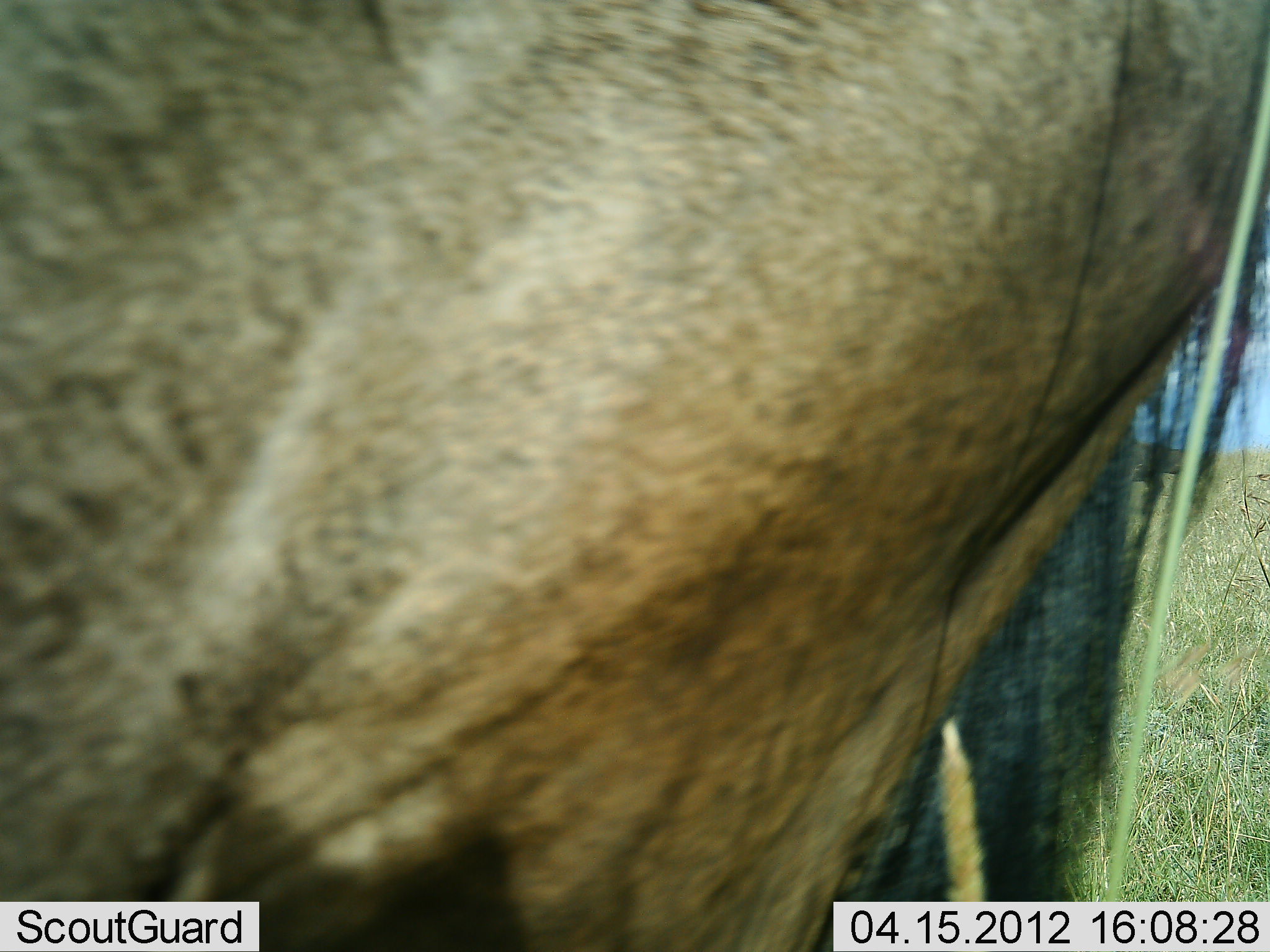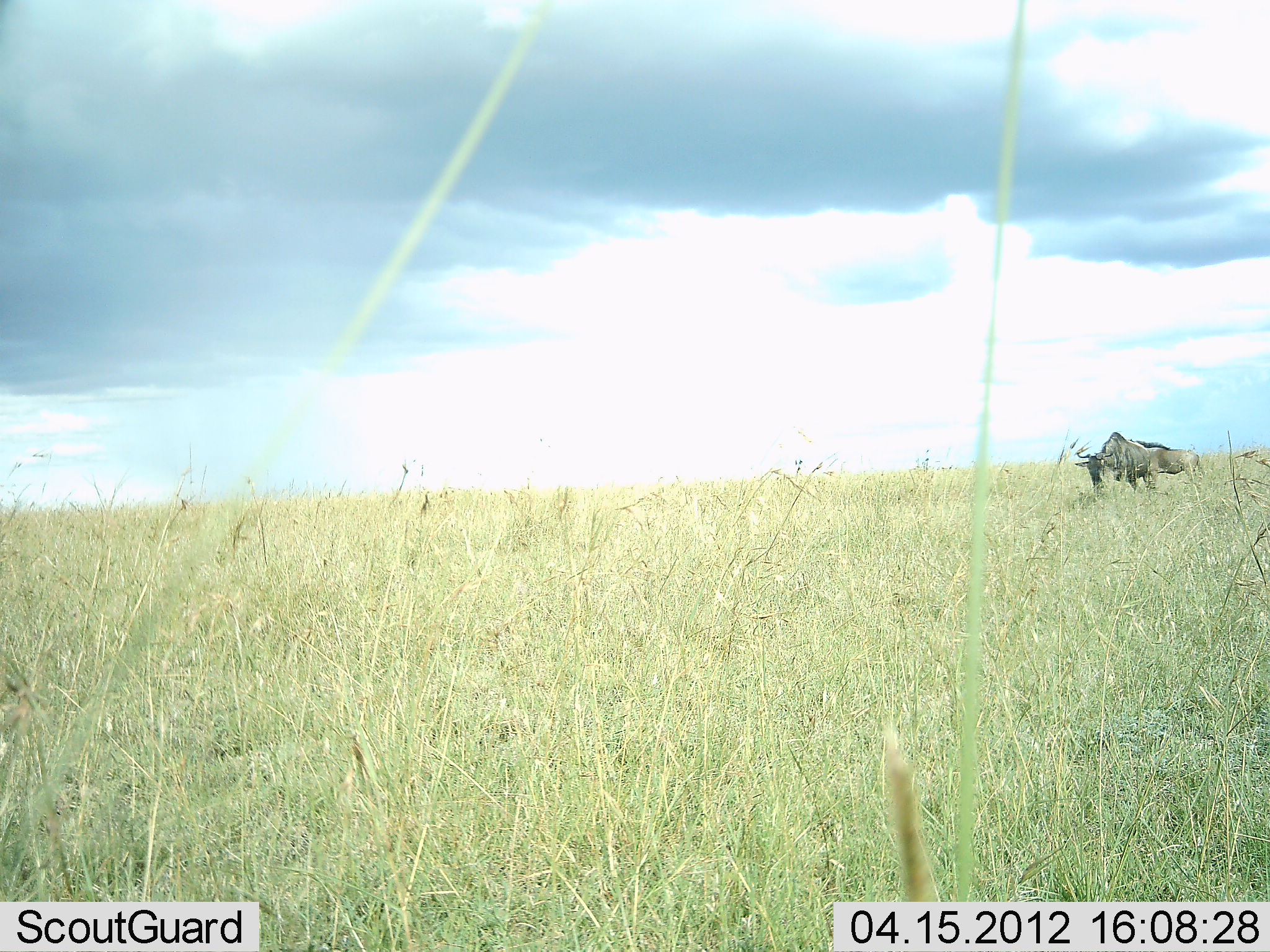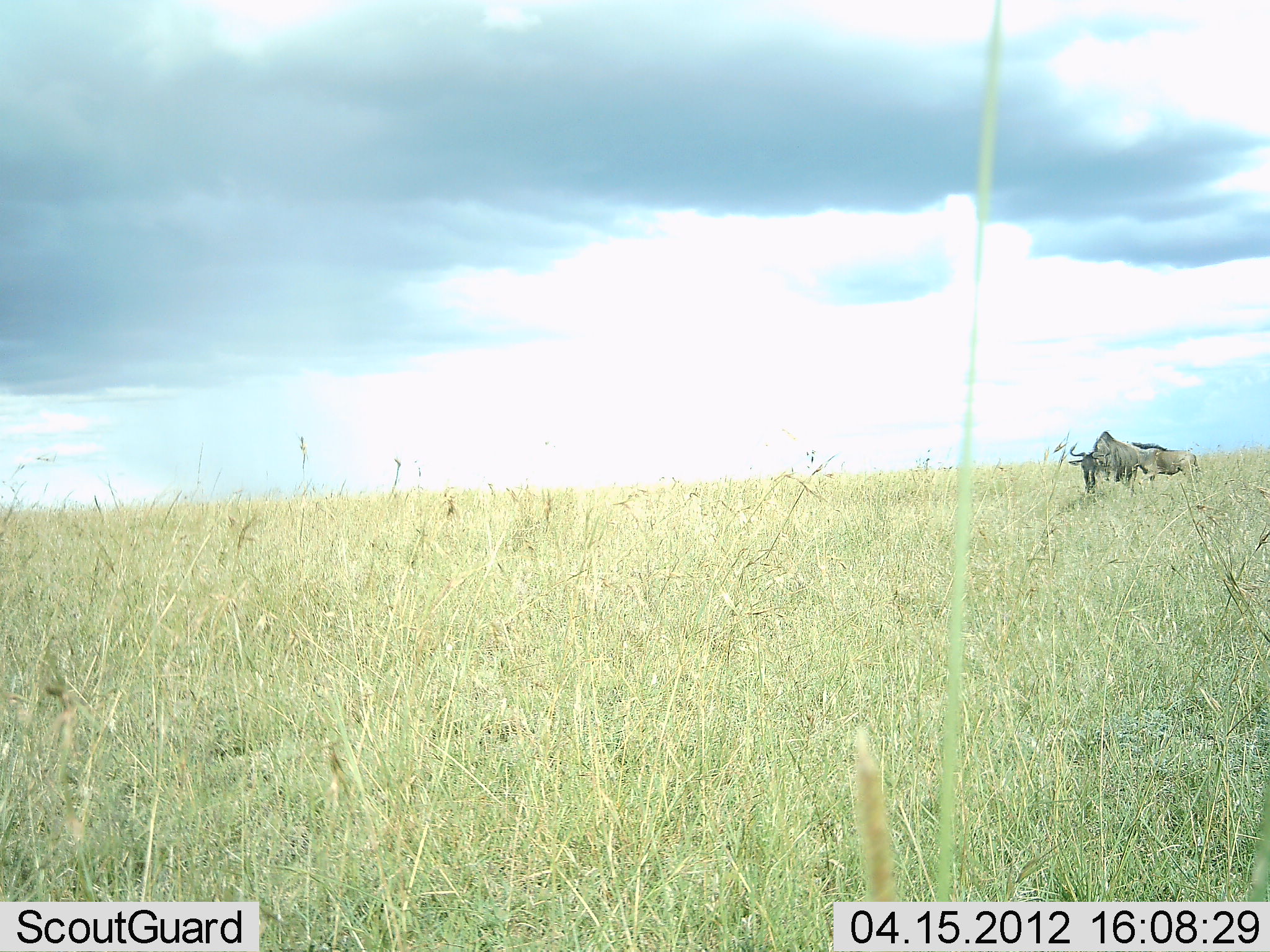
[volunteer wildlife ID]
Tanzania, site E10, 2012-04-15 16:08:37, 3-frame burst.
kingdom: Animalia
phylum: Chordata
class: Mammalia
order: Artiodactyla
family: Bovidae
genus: Connochaetes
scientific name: Connochaetes taurinus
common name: blue wildebeest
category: wildebeest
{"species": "wildebeest (blue wildebeest) (Connochaetes taurinus)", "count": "3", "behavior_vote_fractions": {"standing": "64%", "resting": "0%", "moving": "50%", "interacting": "0%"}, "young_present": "0%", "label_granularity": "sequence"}